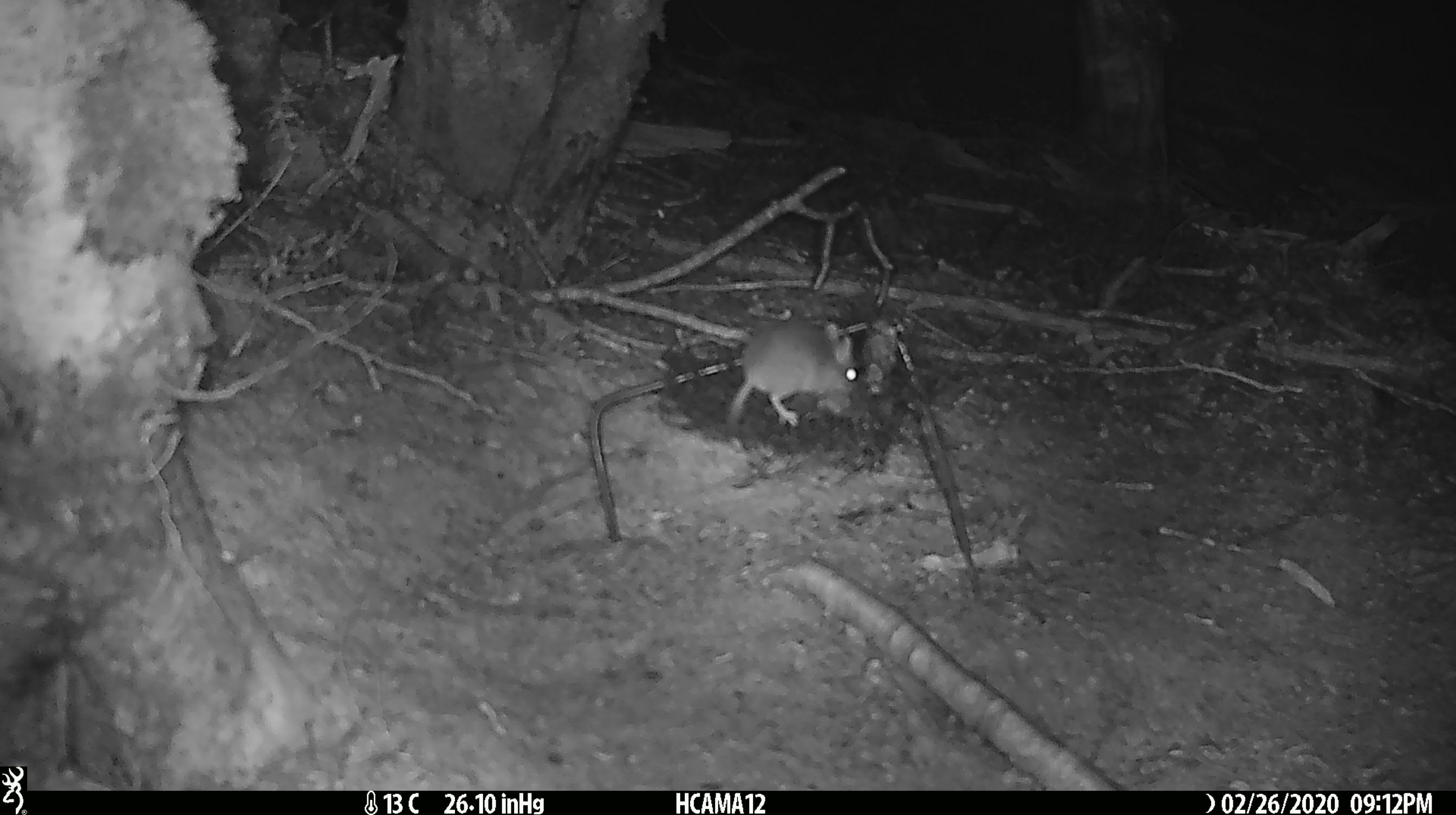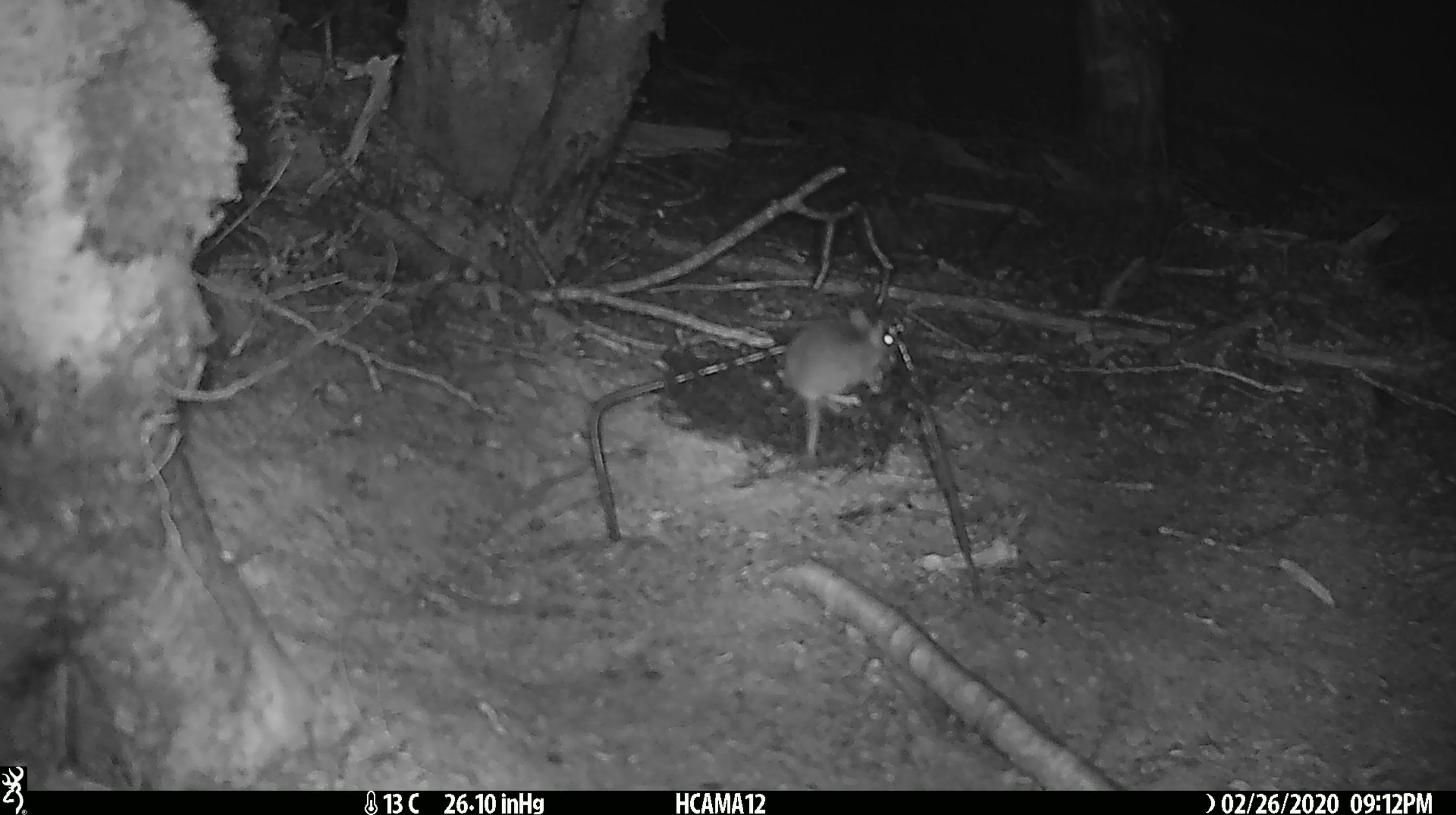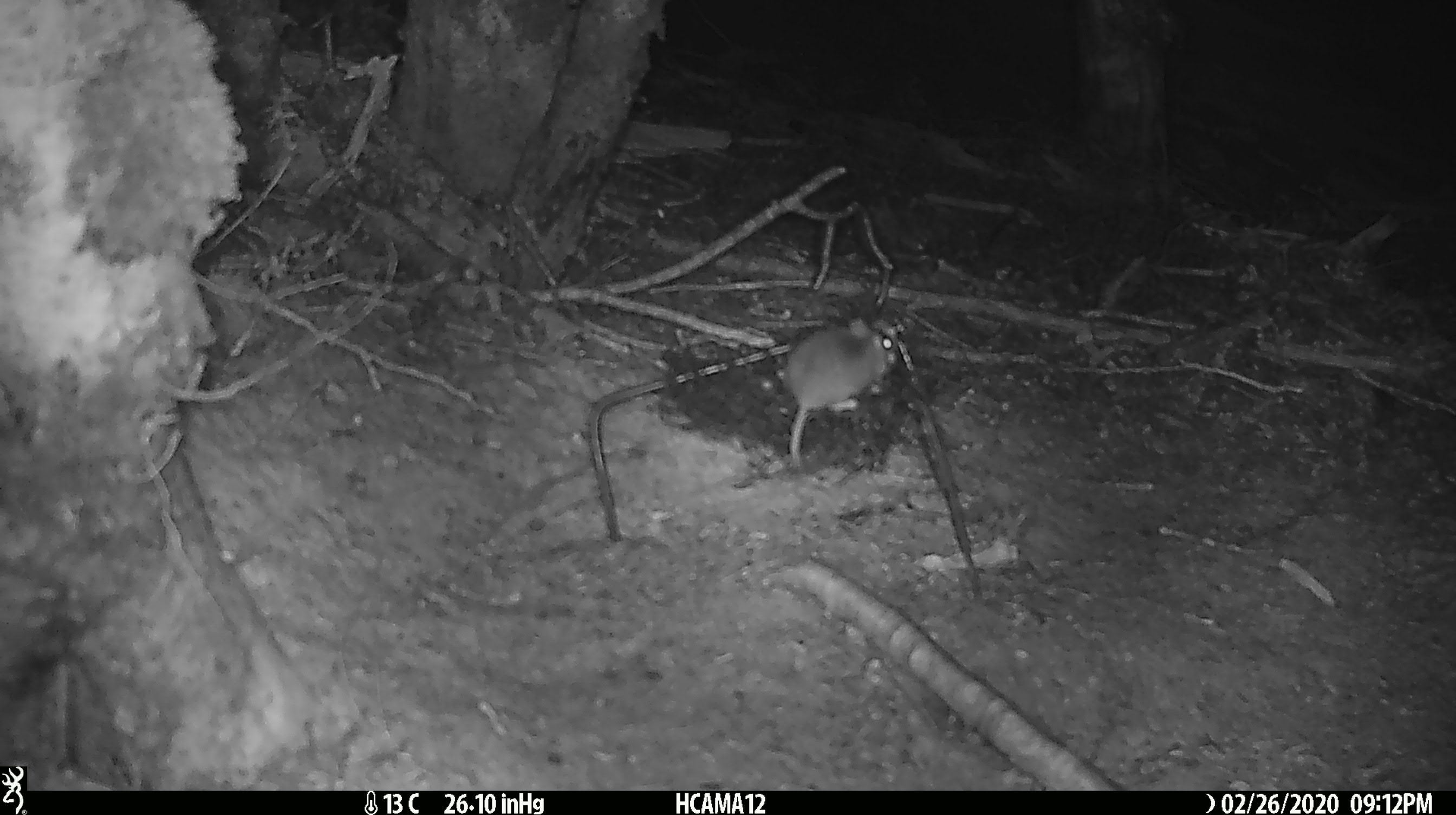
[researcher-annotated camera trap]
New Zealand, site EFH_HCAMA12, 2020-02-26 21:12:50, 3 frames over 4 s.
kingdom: Animalia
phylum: Chordata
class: Mammalia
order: Rodentia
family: Muridae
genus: Mus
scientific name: Mus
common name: mouse